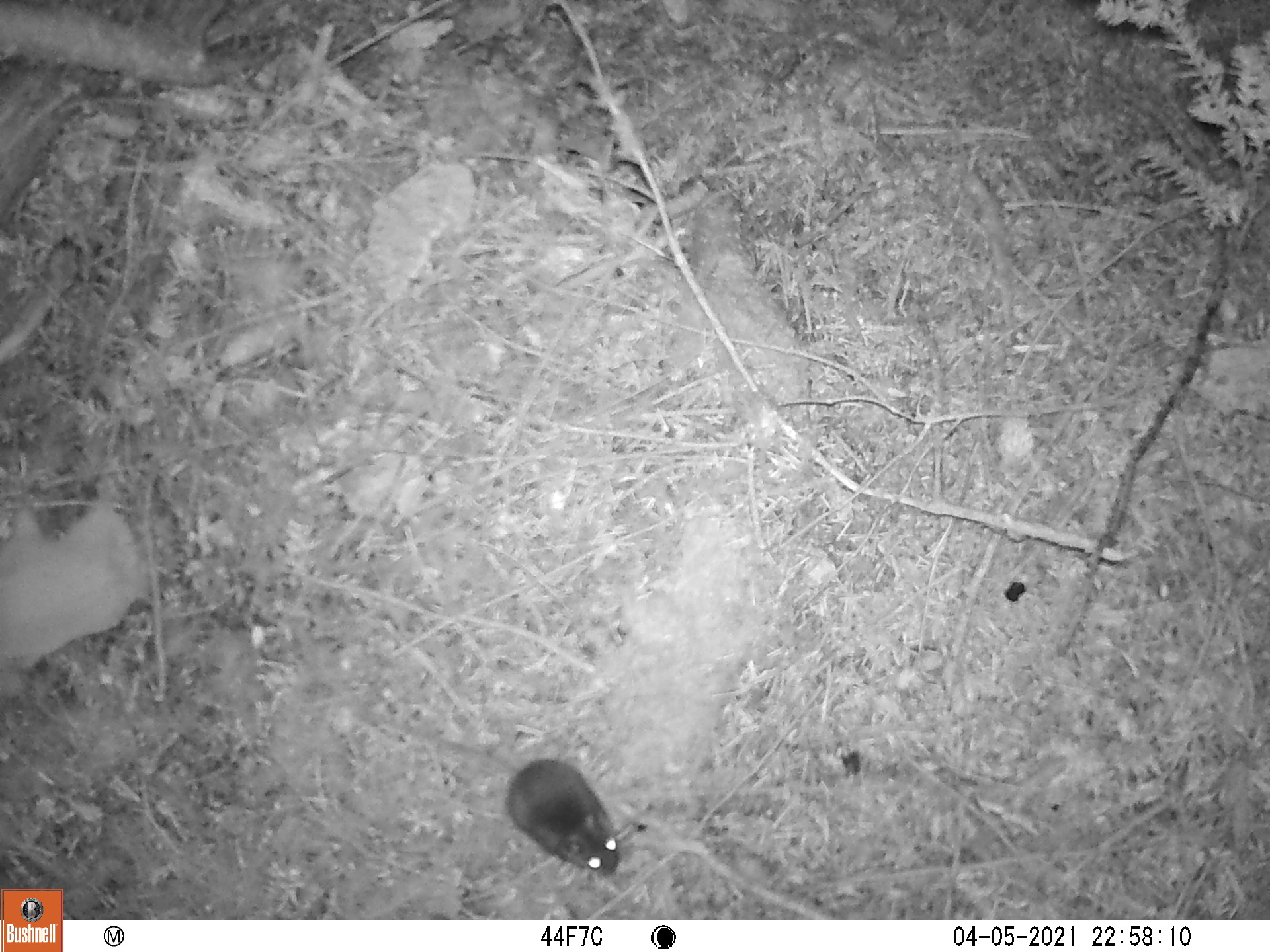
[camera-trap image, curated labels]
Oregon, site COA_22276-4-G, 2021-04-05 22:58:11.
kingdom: Animalia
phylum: Chordata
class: Mammalia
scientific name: Mammalia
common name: small mammal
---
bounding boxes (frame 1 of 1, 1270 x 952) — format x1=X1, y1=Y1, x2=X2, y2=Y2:
small mammal: x1=307, y1=657, x2=651, y2=901